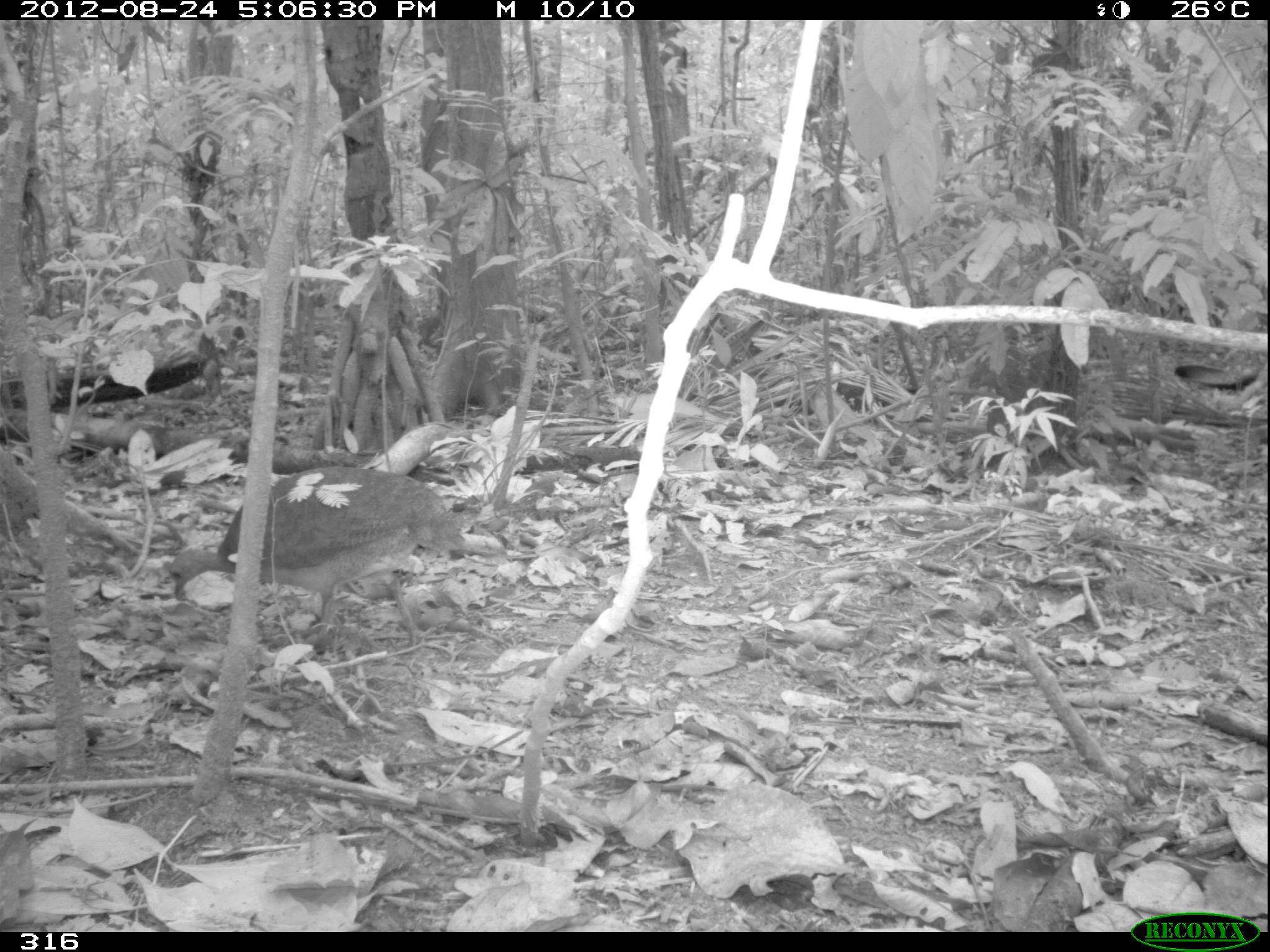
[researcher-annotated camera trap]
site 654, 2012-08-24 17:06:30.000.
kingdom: Animalia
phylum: Chordata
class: Aves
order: Galliformes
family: Phasianidae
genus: Alectoris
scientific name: Alectoris rufa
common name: red-legged partridge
Alectoris rufa (red-legged partridge).